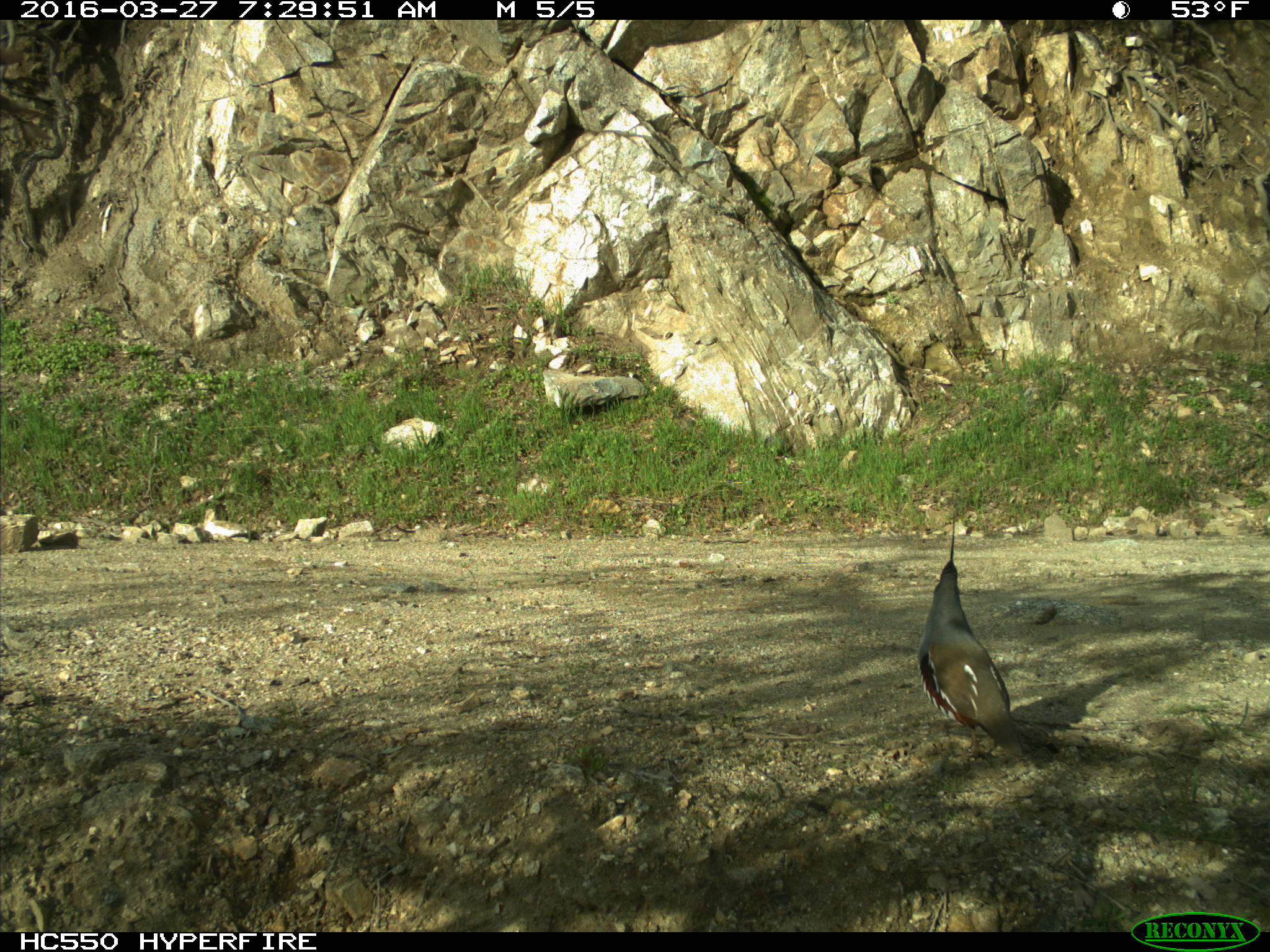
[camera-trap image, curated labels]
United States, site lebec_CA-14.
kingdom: Animalia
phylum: Chordata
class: Aves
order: Galliformes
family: Odontophoridae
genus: Callipepla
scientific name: Callipepla californica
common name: california quail